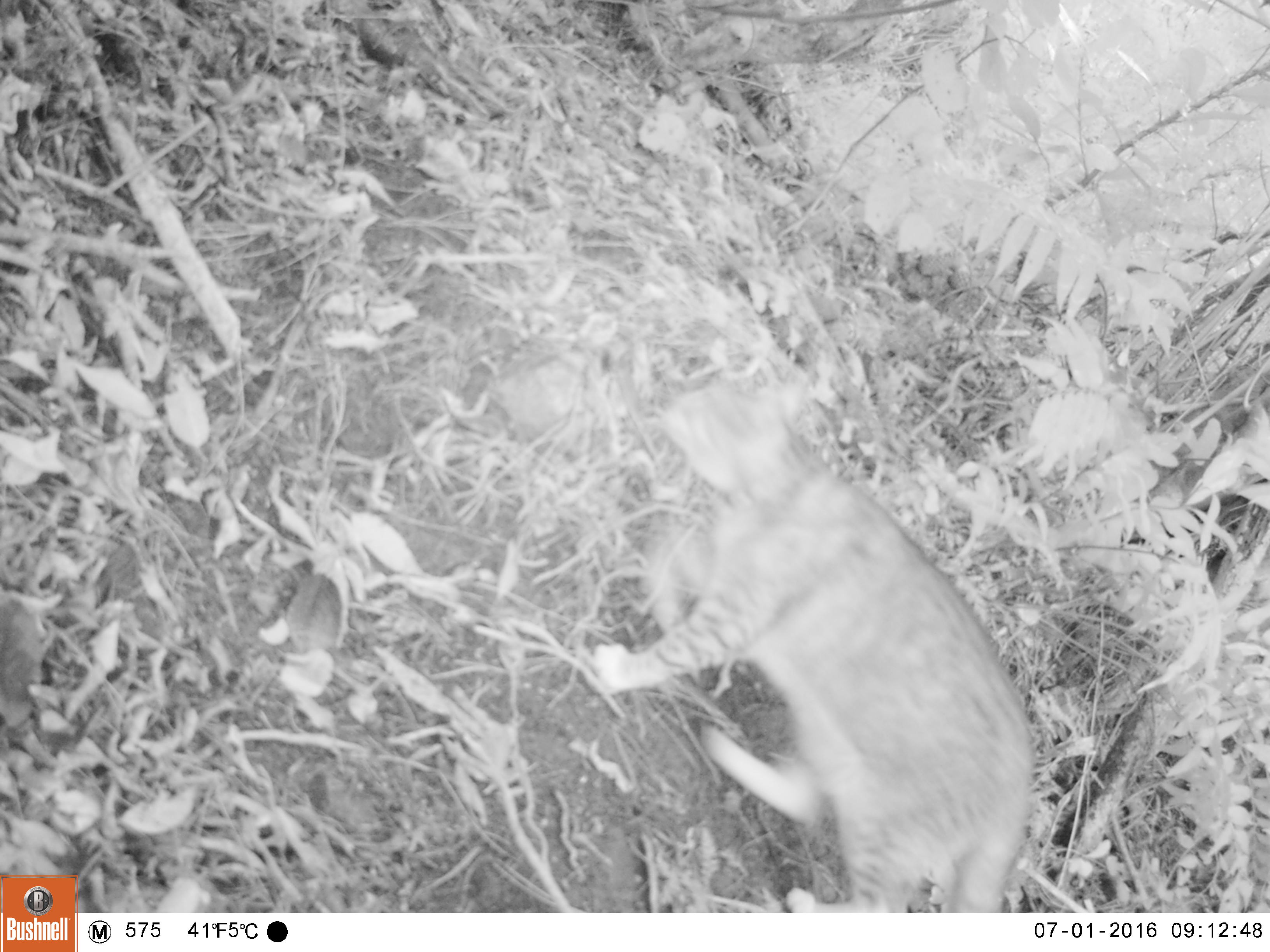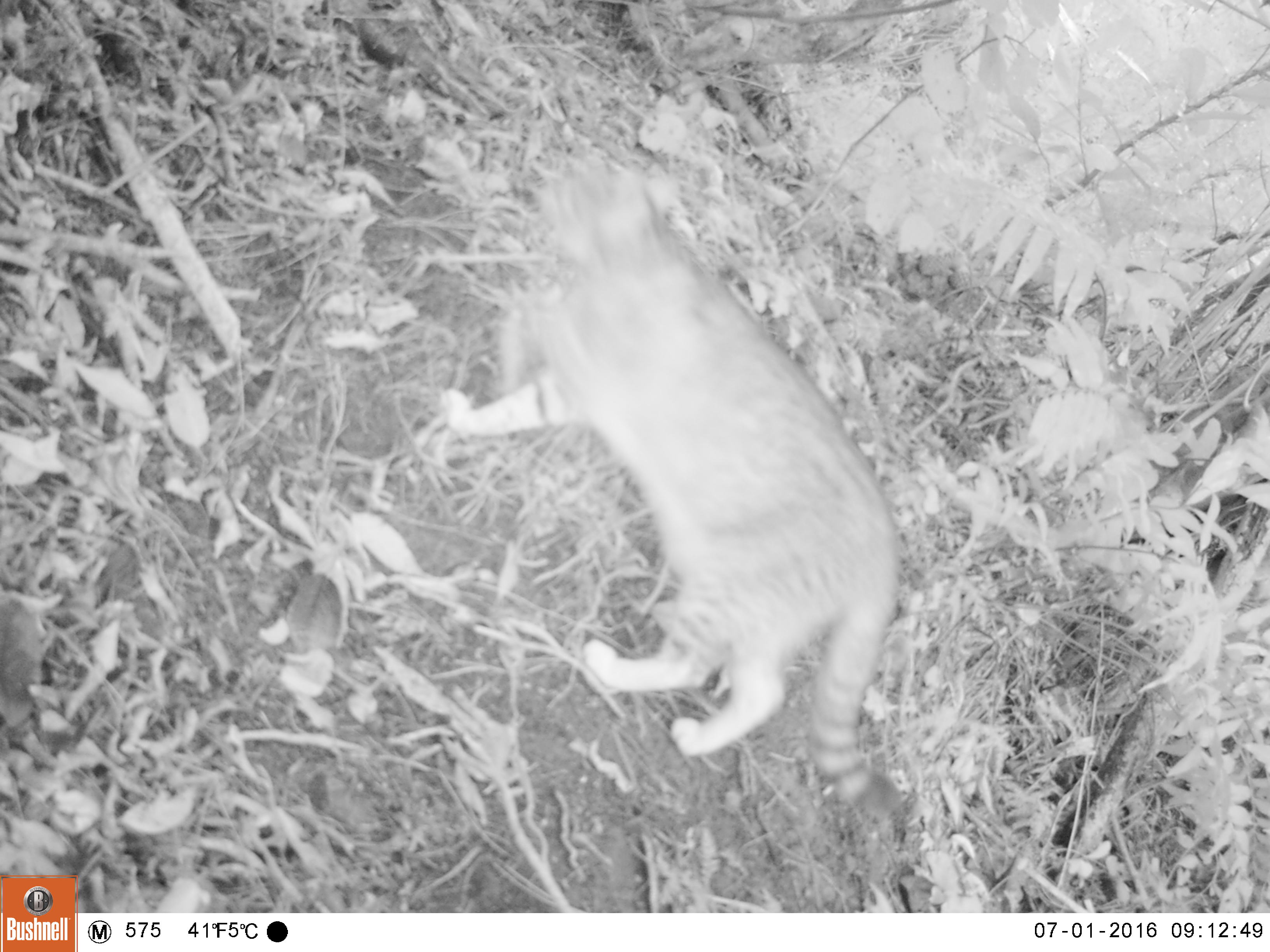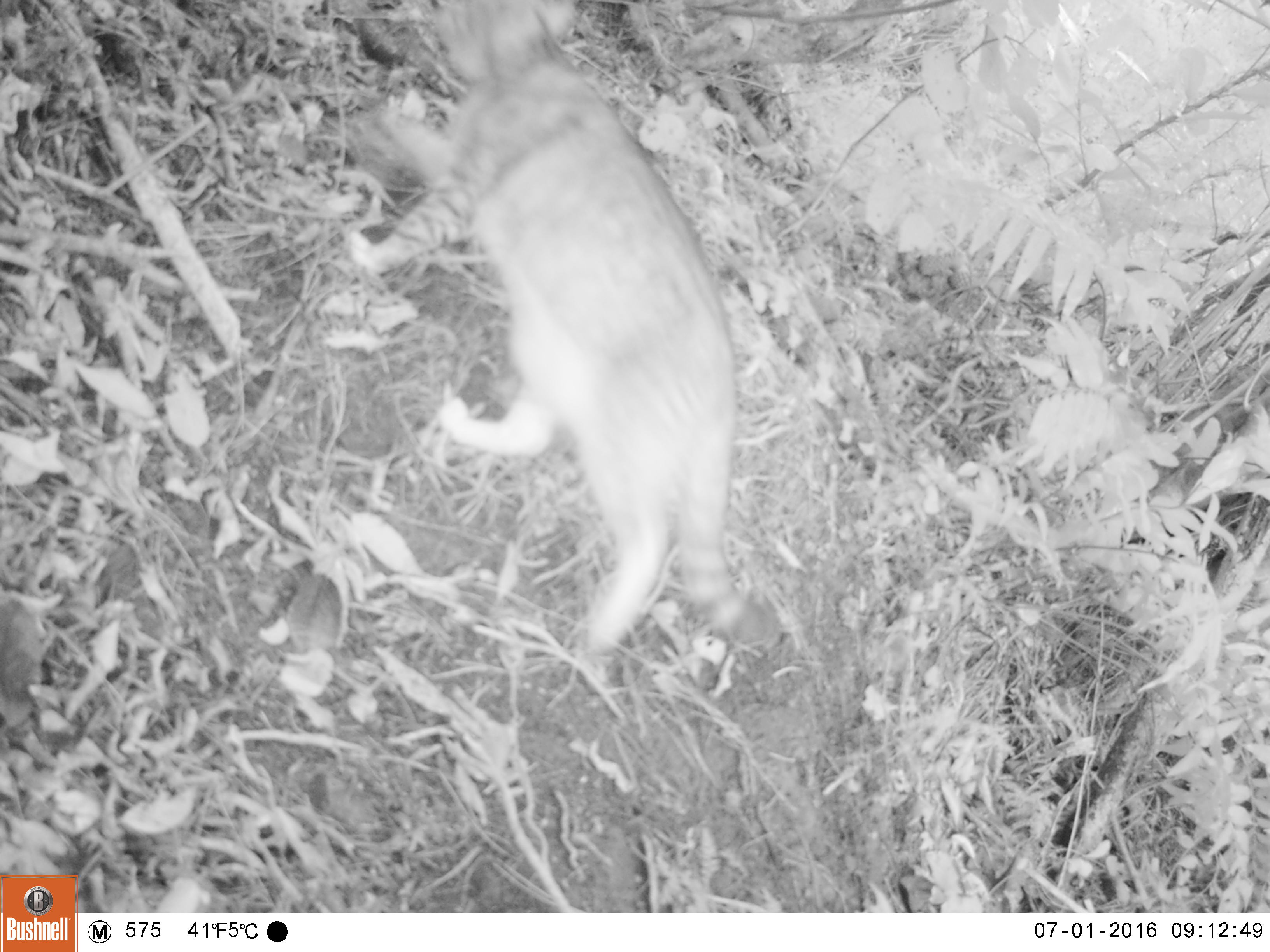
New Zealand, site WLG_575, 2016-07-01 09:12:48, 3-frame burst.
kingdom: Animalia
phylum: Chordata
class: Mammalia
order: Carnivora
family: Felidae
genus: Felis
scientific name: Felis catus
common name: domestic cat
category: cat